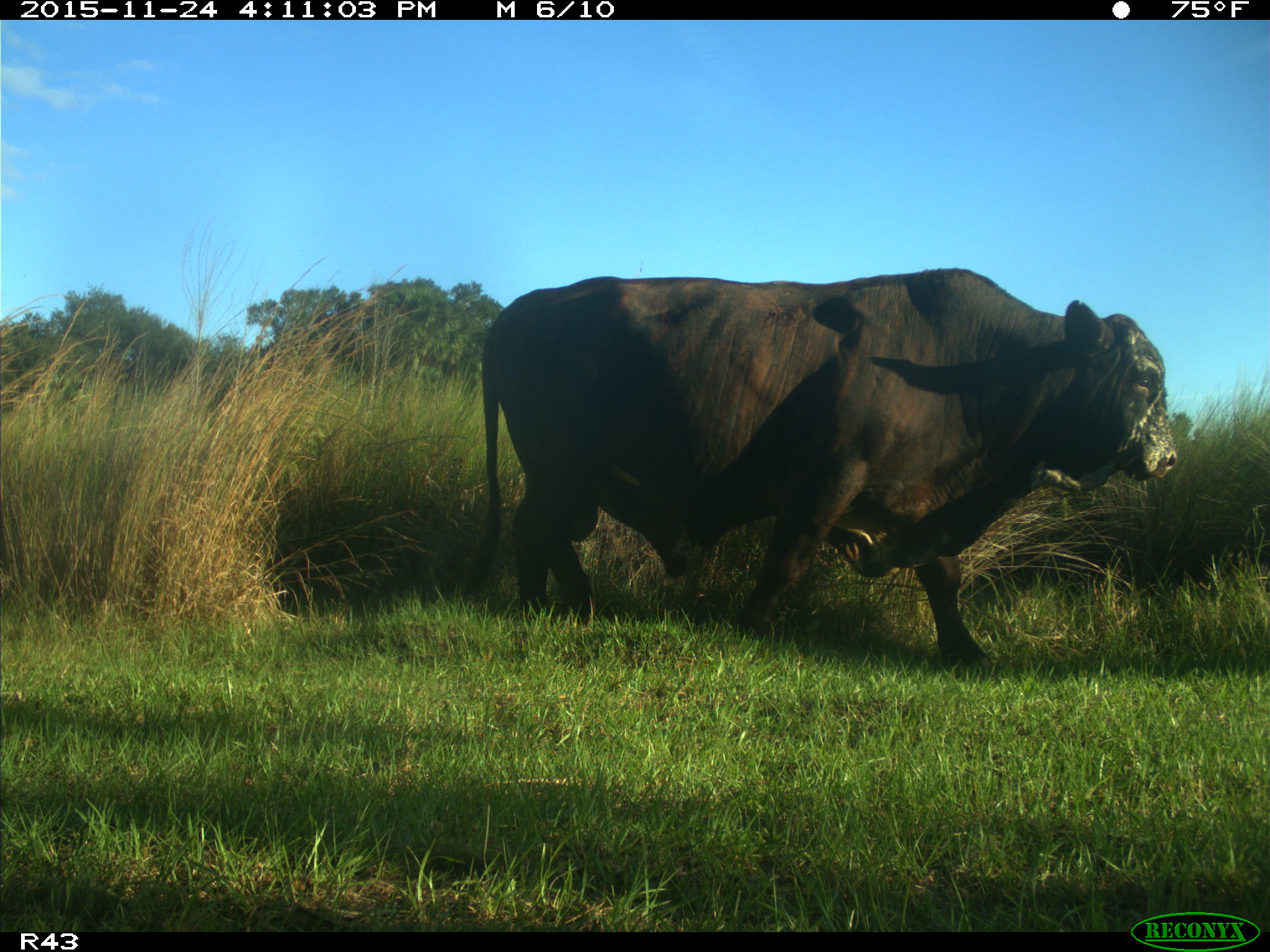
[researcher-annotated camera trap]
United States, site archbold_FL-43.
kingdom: Animalia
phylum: Chordata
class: Mammalia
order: Artiodactyla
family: Bovidae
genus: Bos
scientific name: Bos taurus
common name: domestic cow